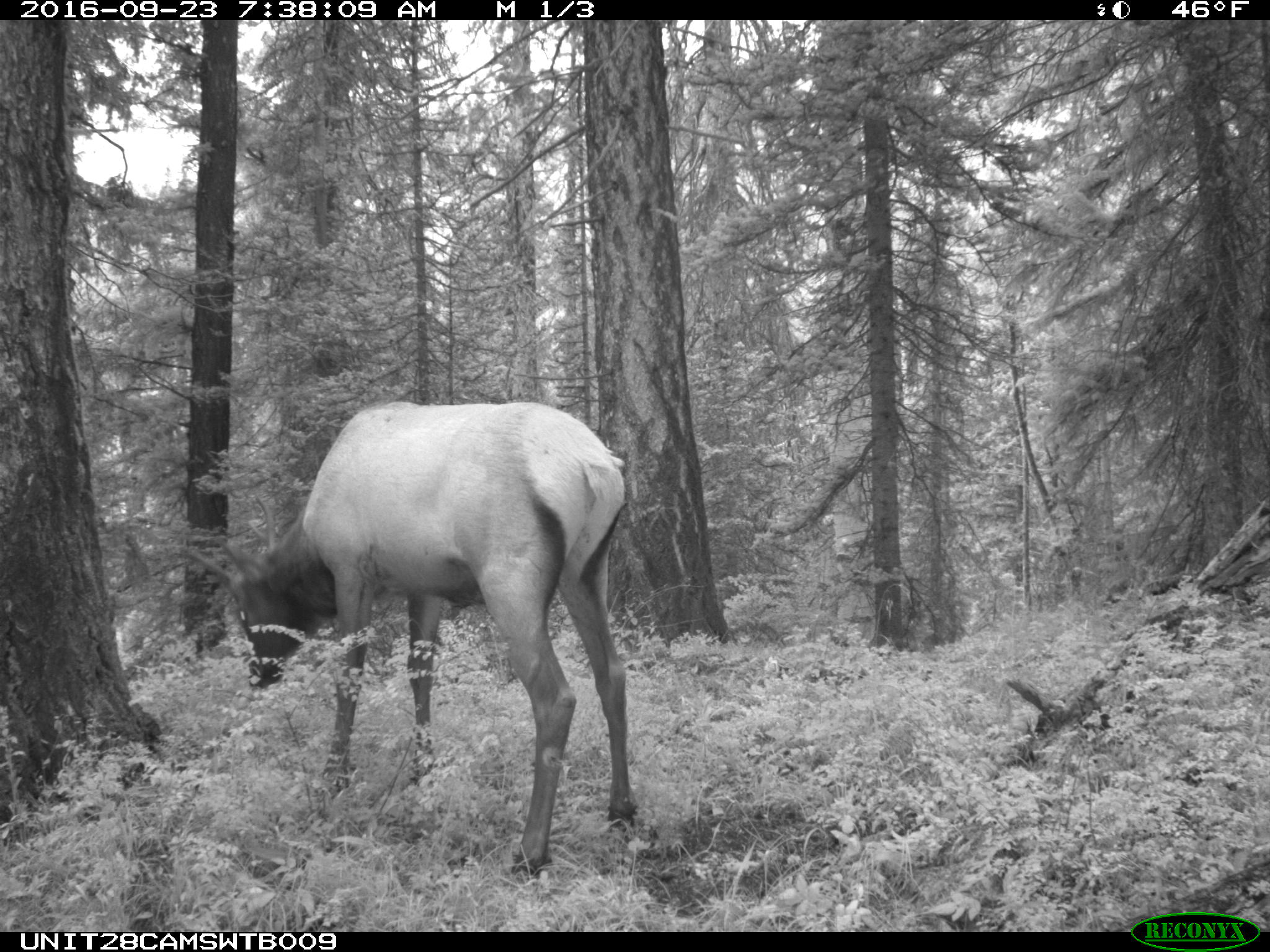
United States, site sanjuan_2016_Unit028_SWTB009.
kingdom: Animalia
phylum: Chordata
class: Mammalia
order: Artiodactyla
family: Cervidae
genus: Cervus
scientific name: Cervus elaphus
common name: red deer